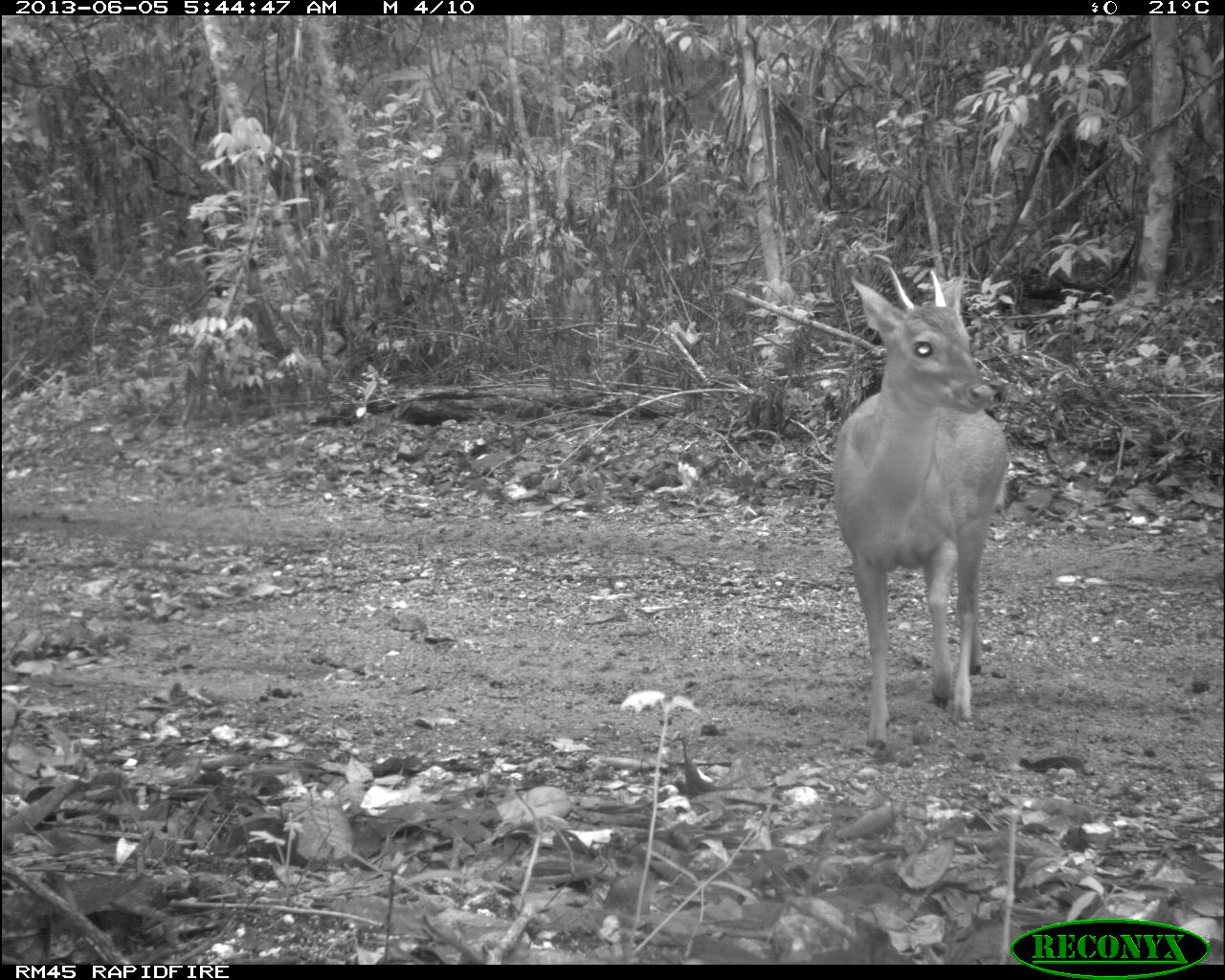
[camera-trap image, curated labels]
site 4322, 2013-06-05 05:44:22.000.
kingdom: Animalia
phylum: Chordata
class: Mammalia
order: Artiodactyla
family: Cervidae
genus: Mazama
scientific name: Mazama temama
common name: central american red brocket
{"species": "Mazama temama (central american red brocket)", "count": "1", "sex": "male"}